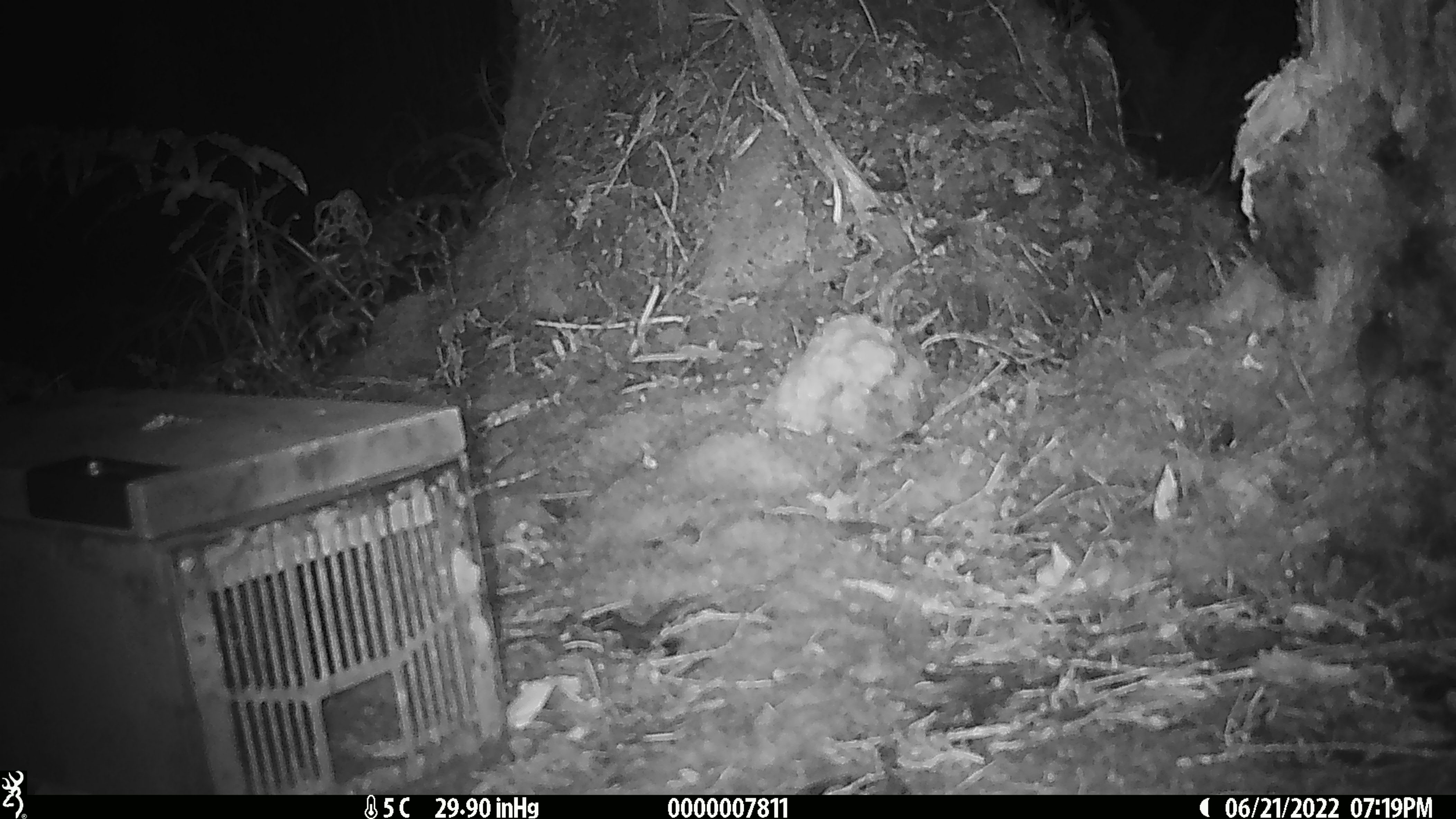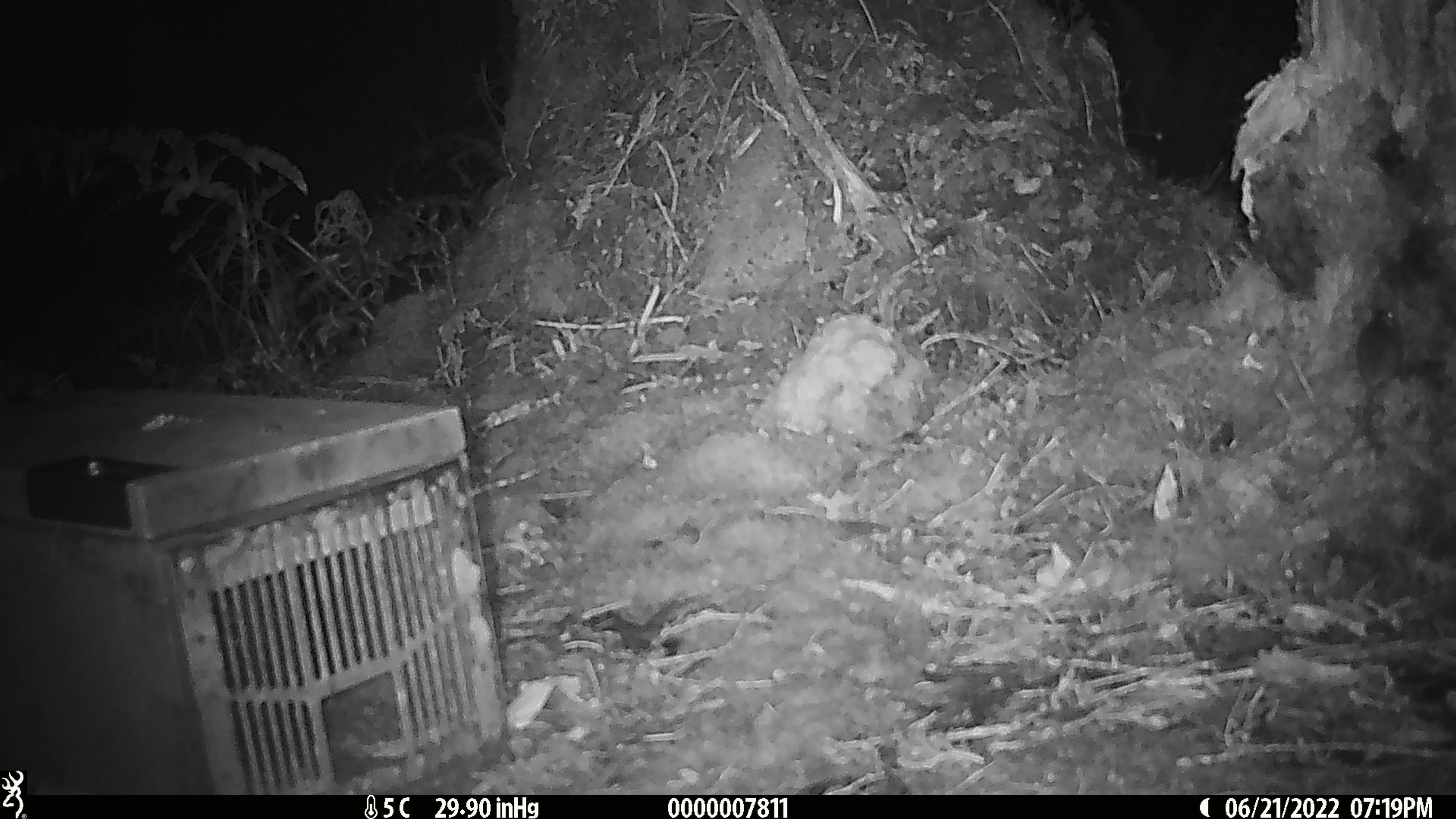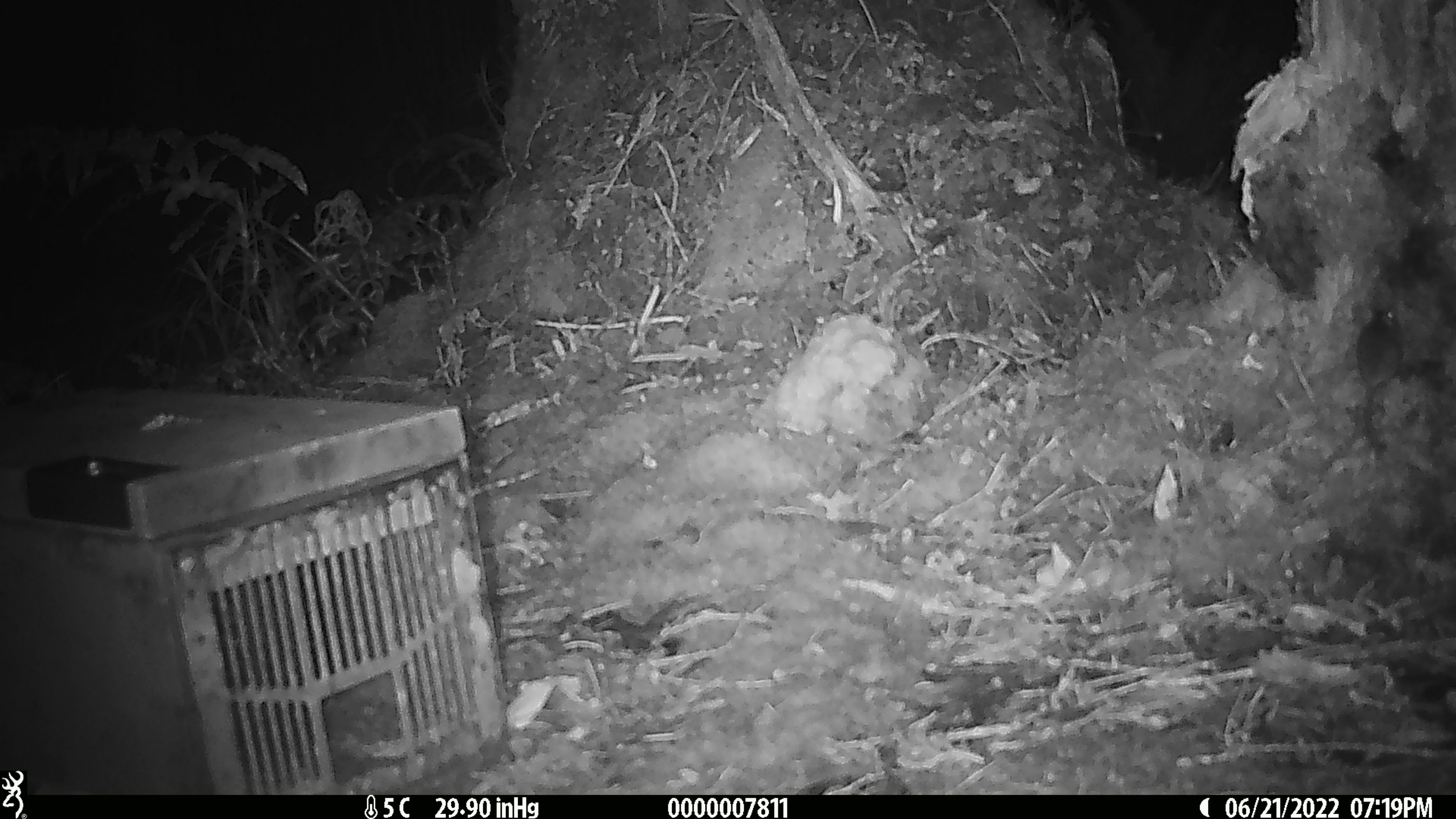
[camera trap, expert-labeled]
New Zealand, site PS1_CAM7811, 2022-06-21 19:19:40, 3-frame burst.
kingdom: Animalia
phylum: Chordata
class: Mammalia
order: Rodentia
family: Muridae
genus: Mus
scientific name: Mus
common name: mouse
Mouse (Mus).